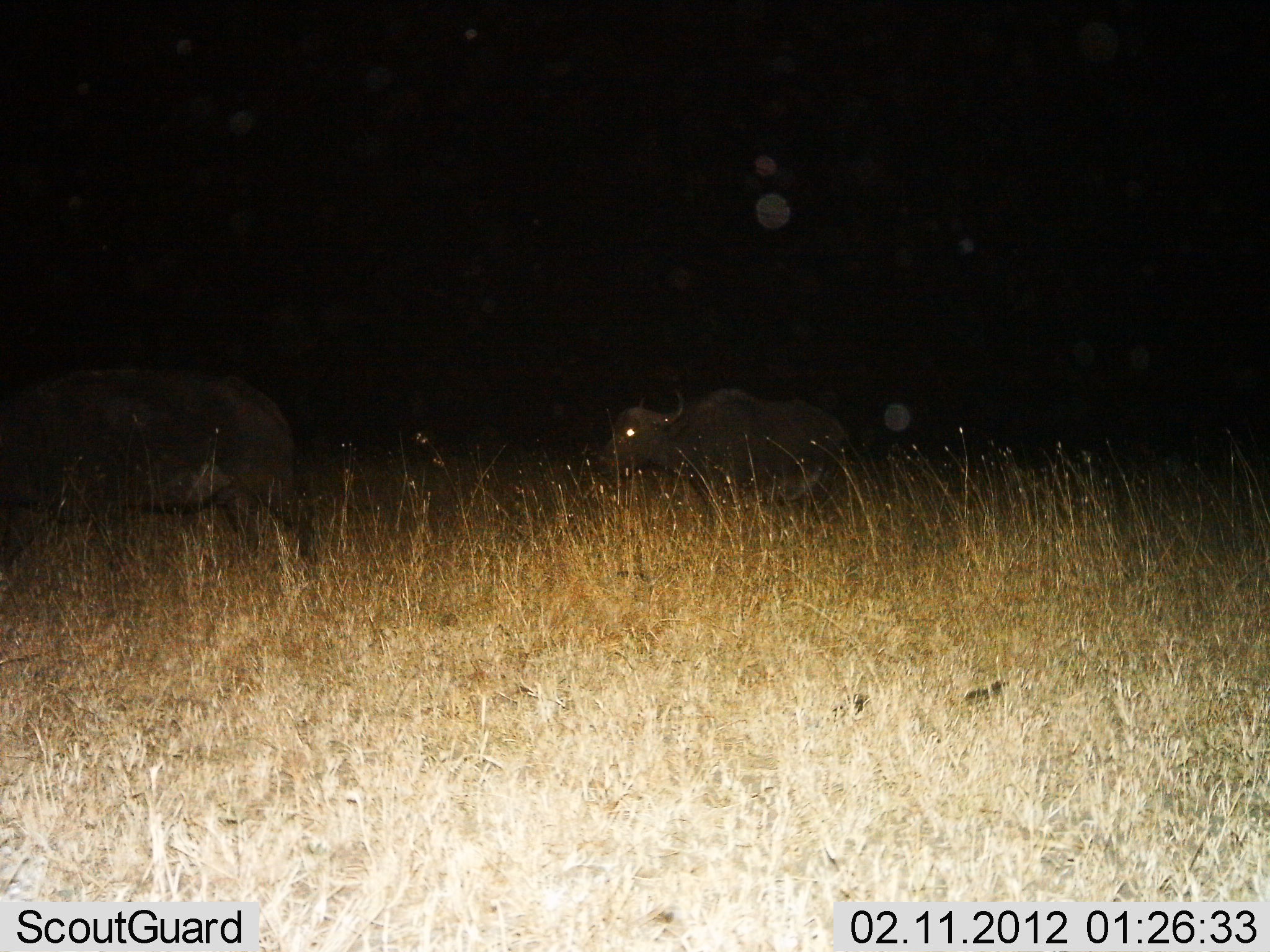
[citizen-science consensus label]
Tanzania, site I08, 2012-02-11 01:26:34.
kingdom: Animalia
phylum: Chordata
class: Mammalia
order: Artiodactyla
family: Bovidae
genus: Syncerus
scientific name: Syncerus caffer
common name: cape buffalo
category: buffalo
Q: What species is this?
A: Buffalo (cape buffalo) (Syncerus caffer).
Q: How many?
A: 2.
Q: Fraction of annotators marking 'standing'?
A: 27%.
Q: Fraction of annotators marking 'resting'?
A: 0%.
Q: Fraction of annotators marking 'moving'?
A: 73%.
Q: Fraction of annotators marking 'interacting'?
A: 0%.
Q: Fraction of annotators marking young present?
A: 0%.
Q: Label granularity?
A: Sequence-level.